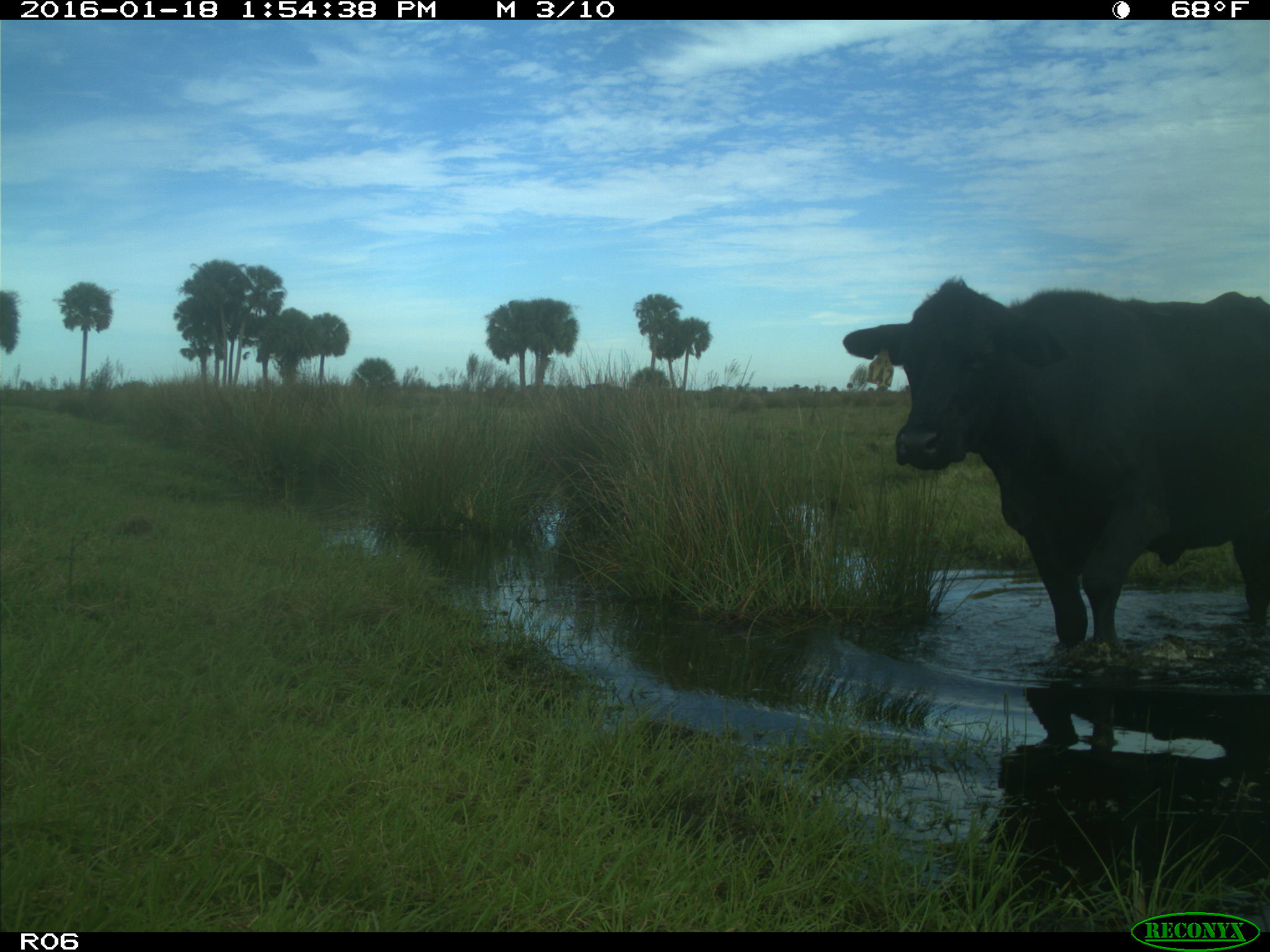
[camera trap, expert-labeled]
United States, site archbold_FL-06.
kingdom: Animalia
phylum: Chordata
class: Mammalia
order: Artiodactyla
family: Bovidae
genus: Bos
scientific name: Bos taurus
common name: domestic cow